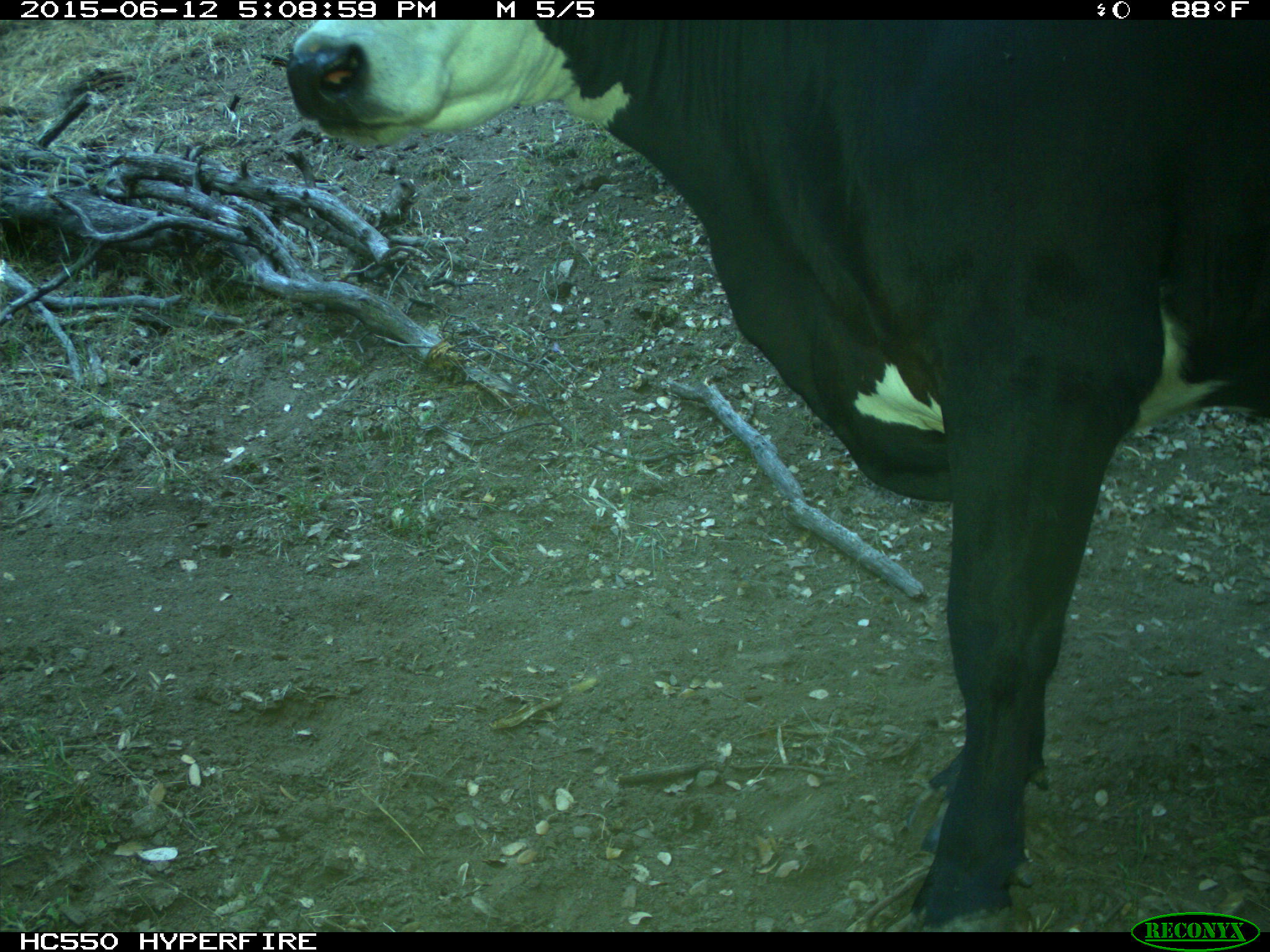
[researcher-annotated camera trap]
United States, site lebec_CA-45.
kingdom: Animalia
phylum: Chordata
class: Mammalia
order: Artiodactyla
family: Bovidae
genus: Bos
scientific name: Bos taurus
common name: domestic cow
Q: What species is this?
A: Bos taurus (domestic cow).